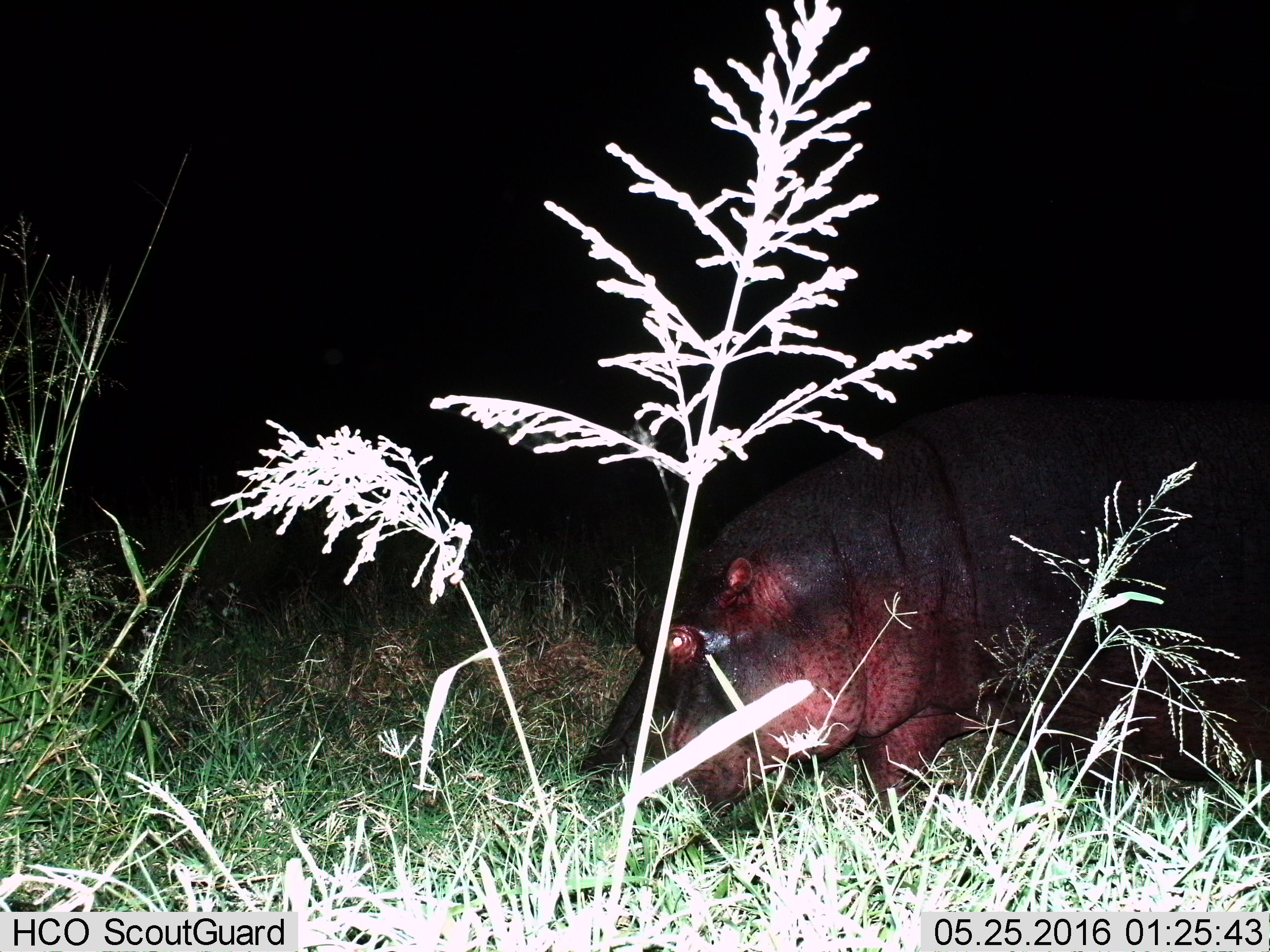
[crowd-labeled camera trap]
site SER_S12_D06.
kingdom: Animalia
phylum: Chordata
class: Mammalia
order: Artiodactyla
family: Hippopotamidae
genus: Hippopotamus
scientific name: Hippopotamus amphibius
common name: hippopotamus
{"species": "hippopotamus (Hippopotamus amphibius)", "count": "1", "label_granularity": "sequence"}